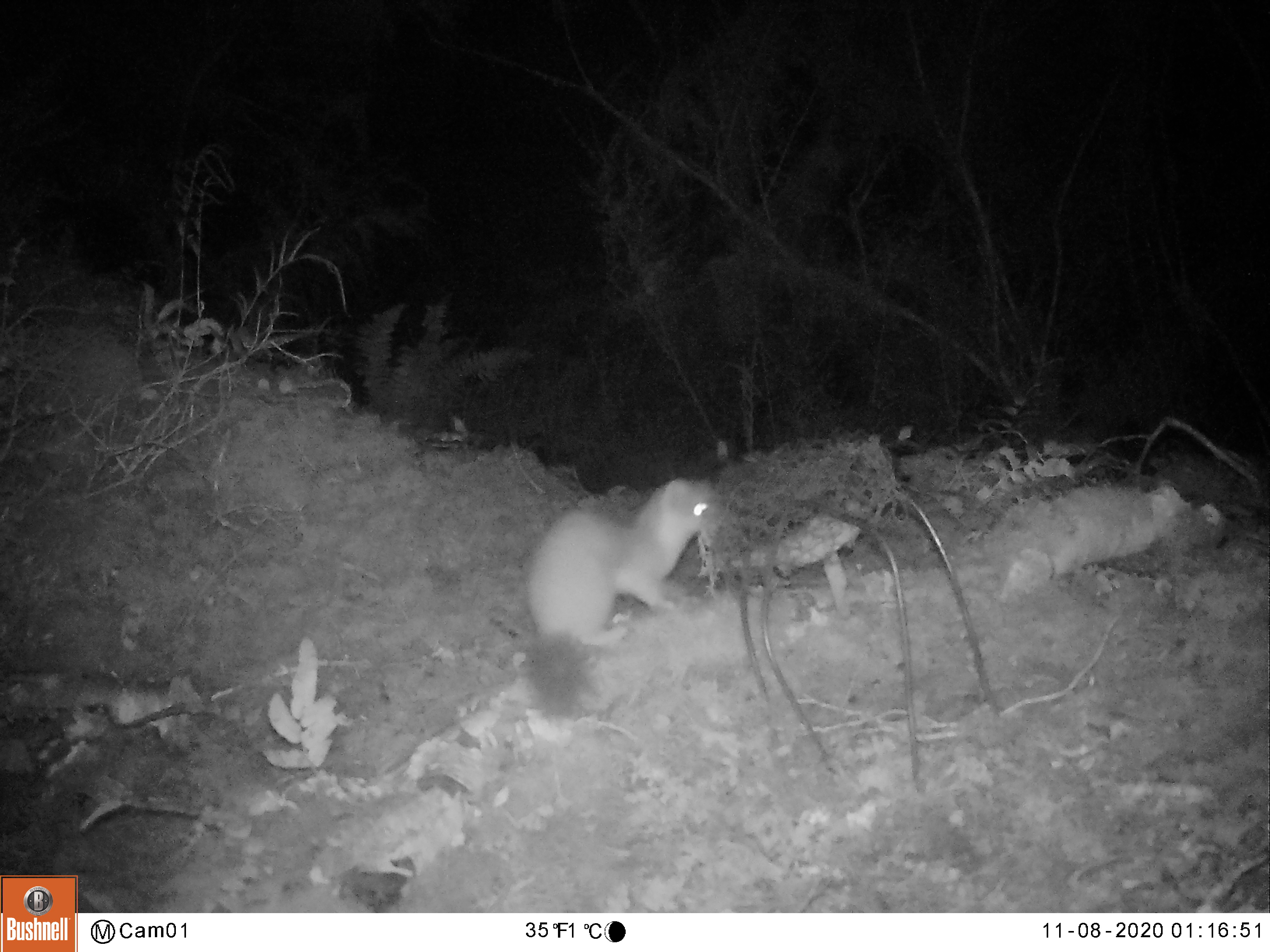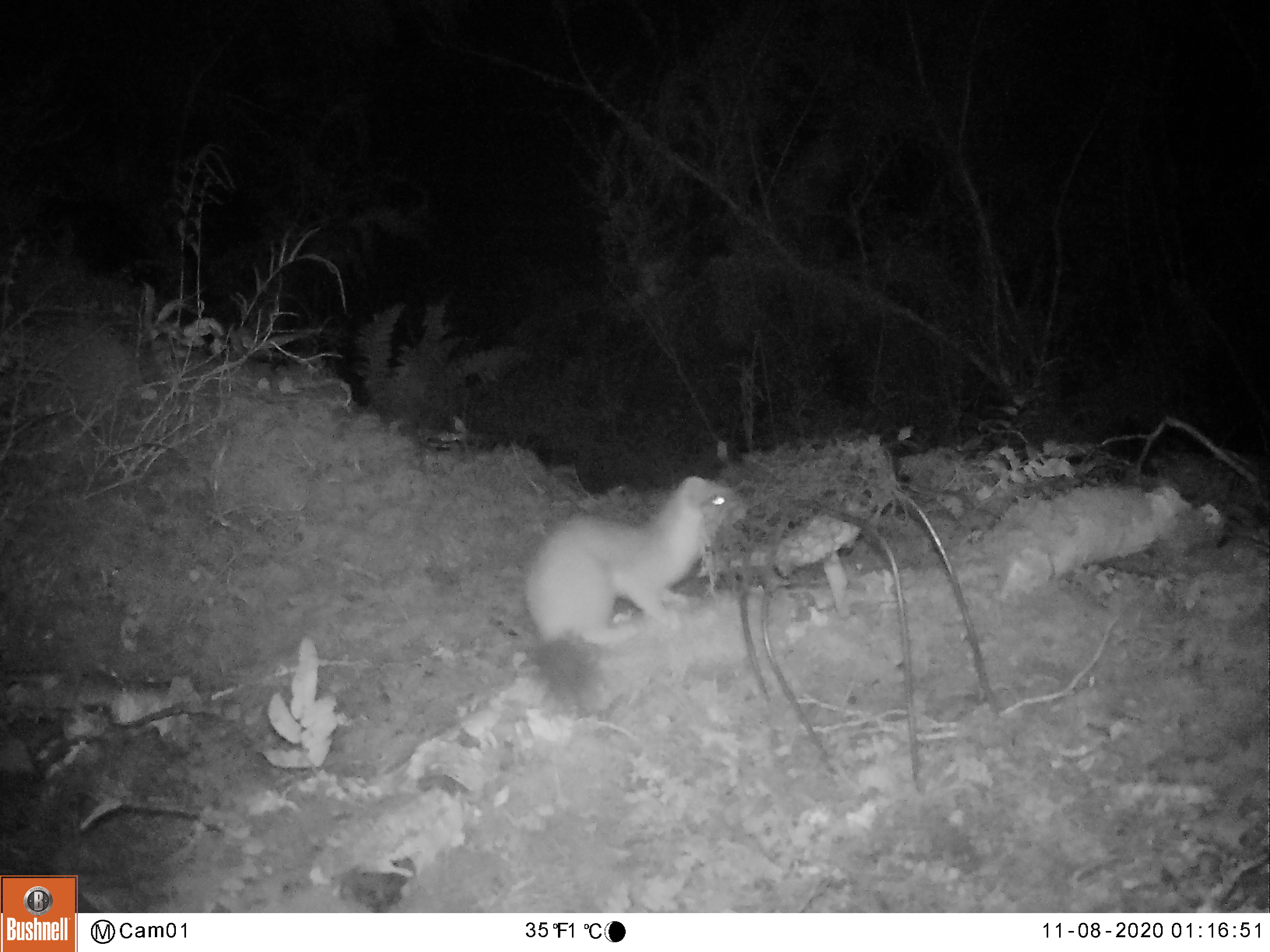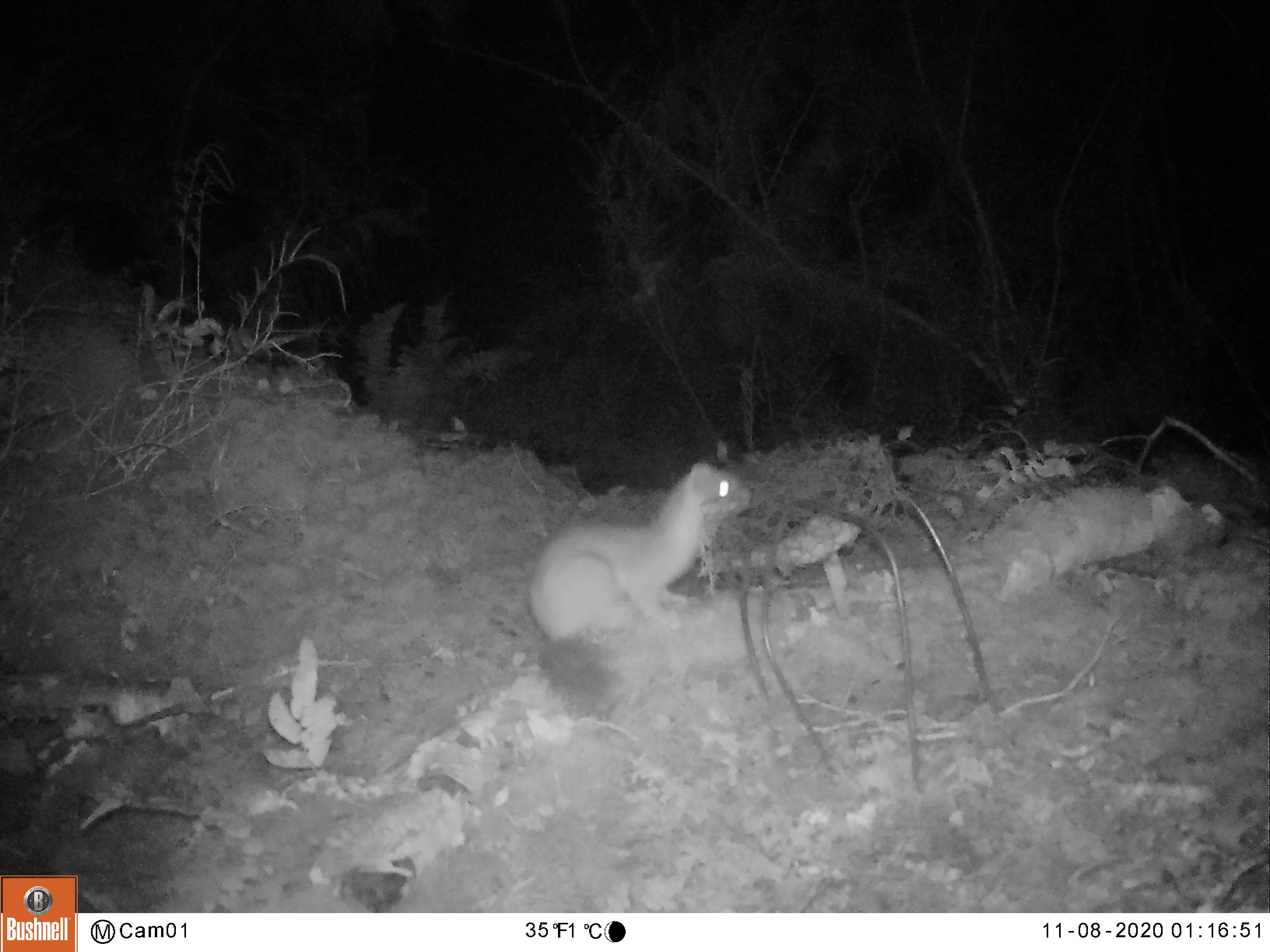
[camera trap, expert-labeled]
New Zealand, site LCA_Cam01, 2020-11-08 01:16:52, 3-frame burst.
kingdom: Animalia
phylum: Chordata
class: Mammalia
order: Carnivora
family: Mustelidae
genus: Mustela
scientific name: Mustela erminea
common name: stoat